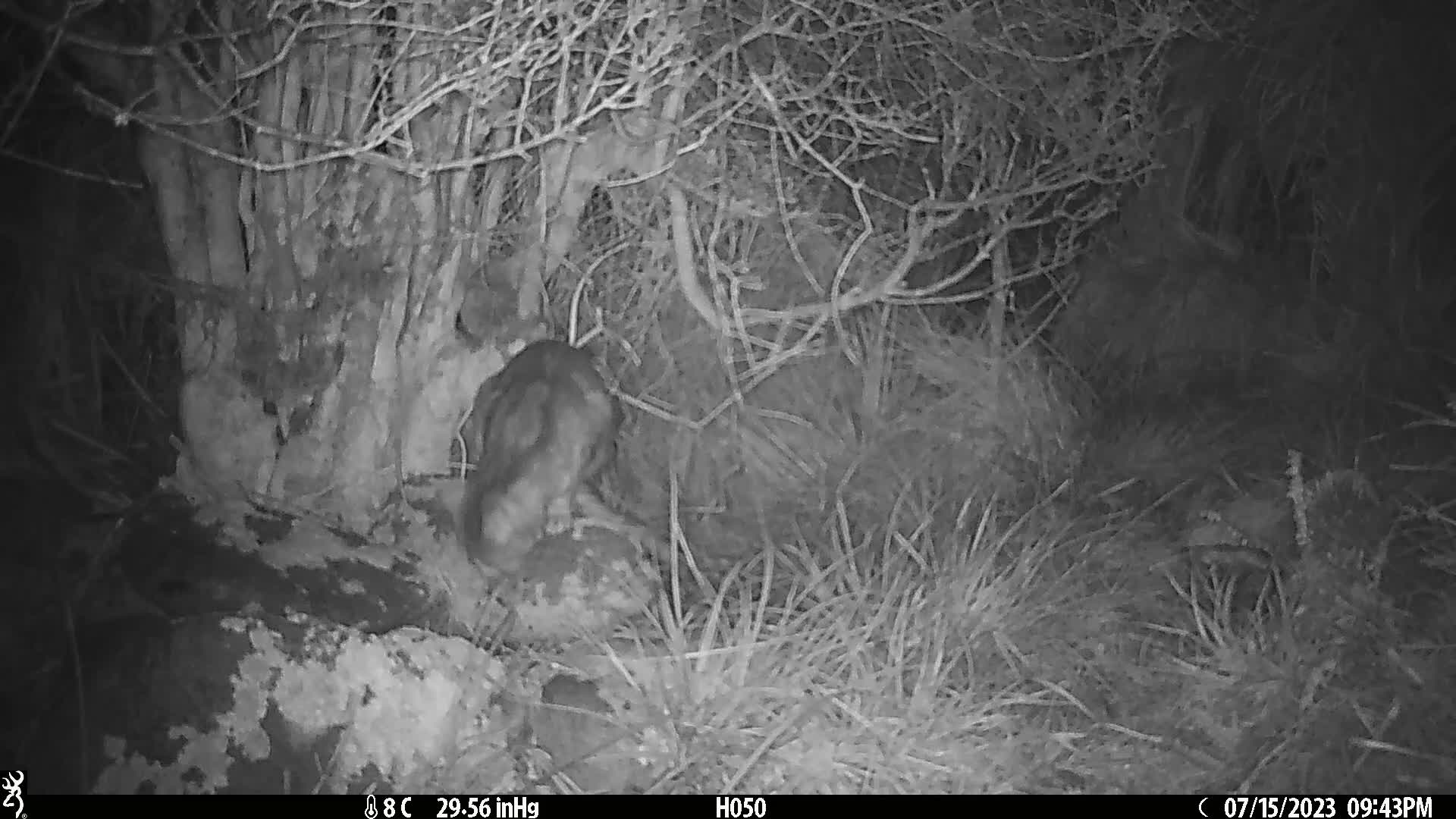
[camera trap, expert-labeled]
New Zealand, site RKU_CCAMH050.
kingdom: Animalia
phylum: Chordata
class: Mammalia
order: Carnivora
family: Felidae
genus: Felis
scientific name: Felis catus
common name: domestic cat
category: cat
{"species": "cat (domestic cat) (Felis catus)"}